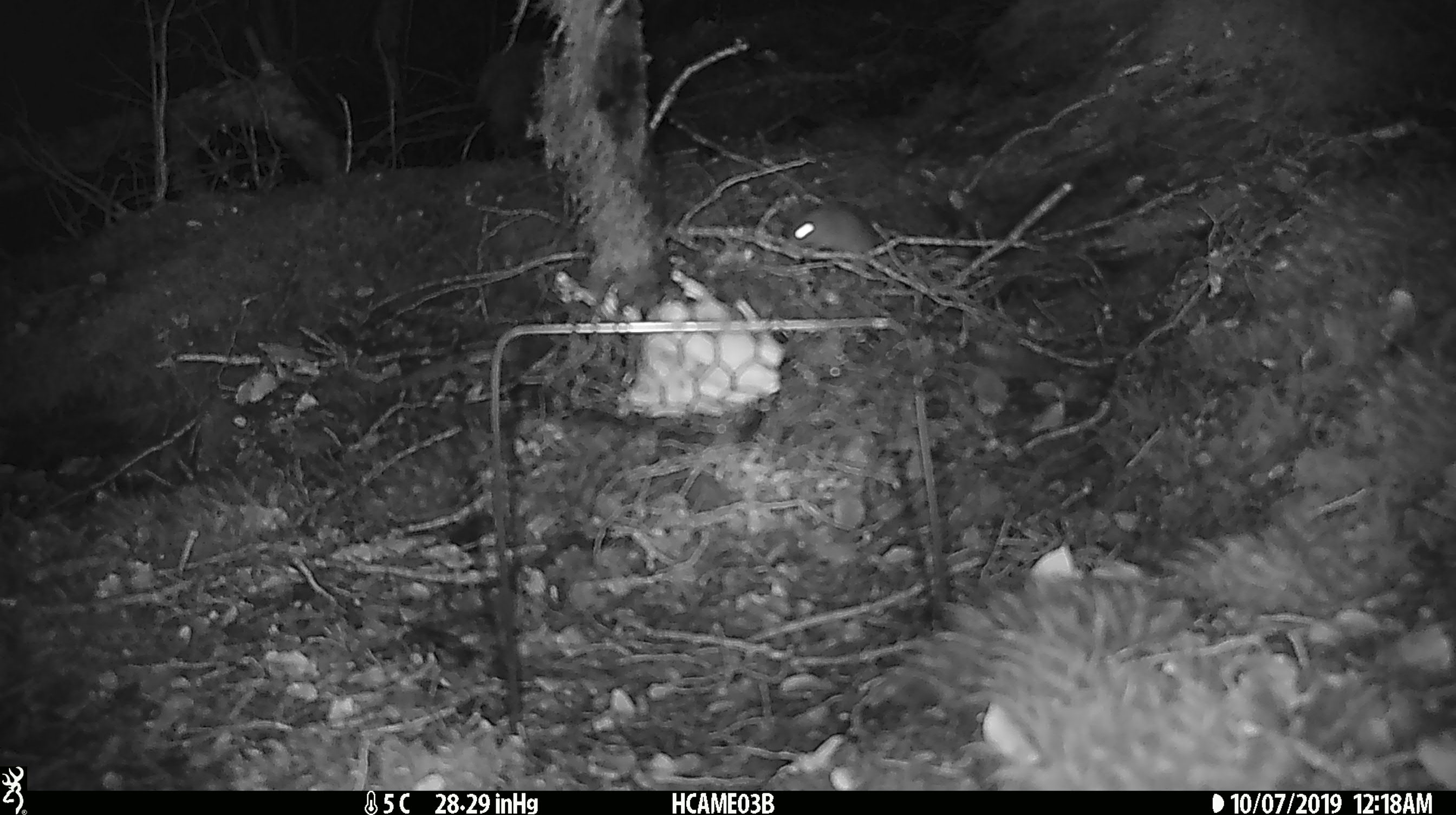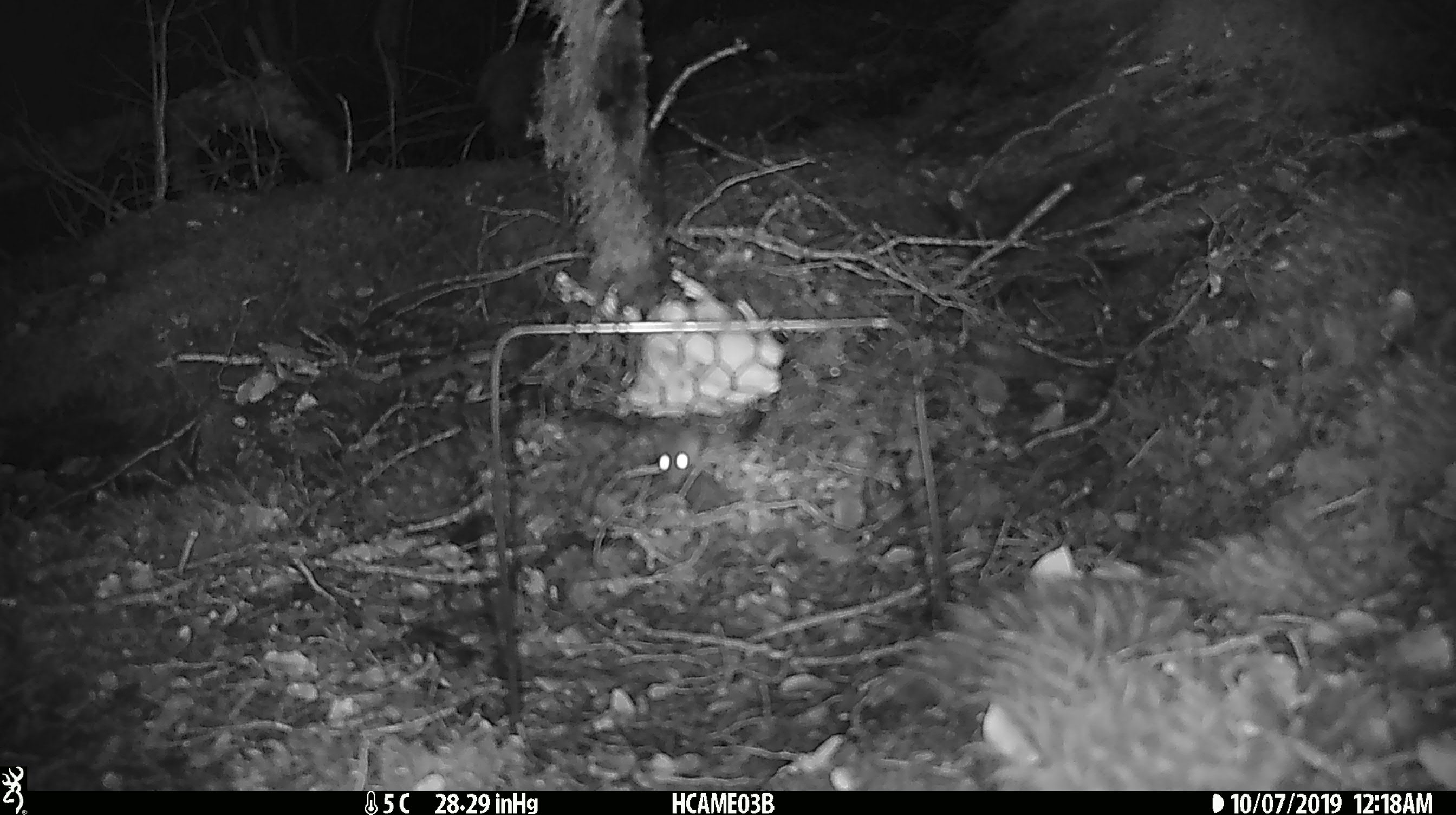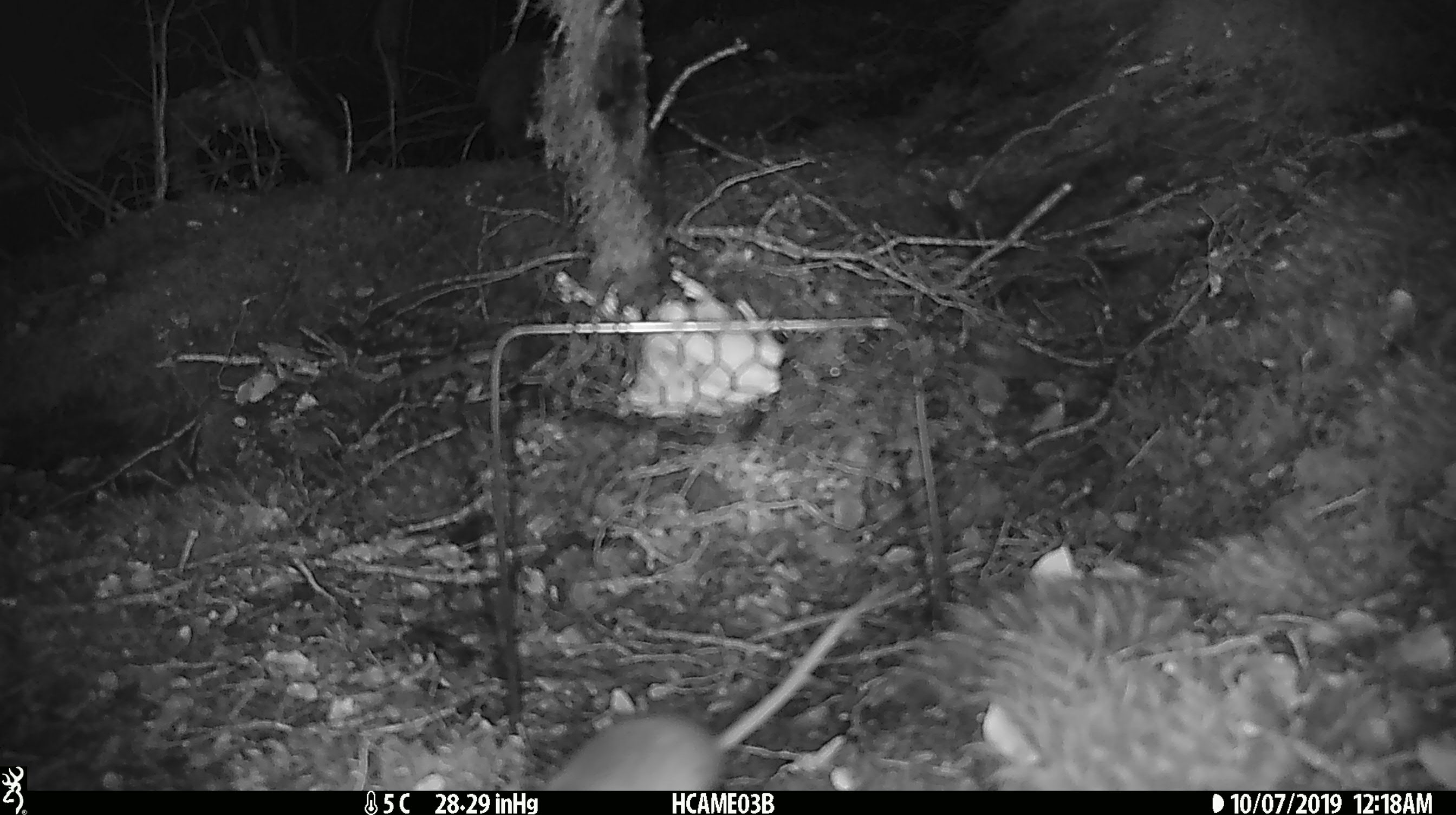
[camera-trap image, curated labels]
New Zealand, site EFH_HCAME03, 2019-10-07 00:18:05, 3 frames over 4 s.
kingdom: Animalia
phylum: Chordata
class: Mammalia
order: Rodentia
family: Muridae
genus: Mus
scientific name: Mus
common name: mouse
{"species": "mouse (Mus)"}